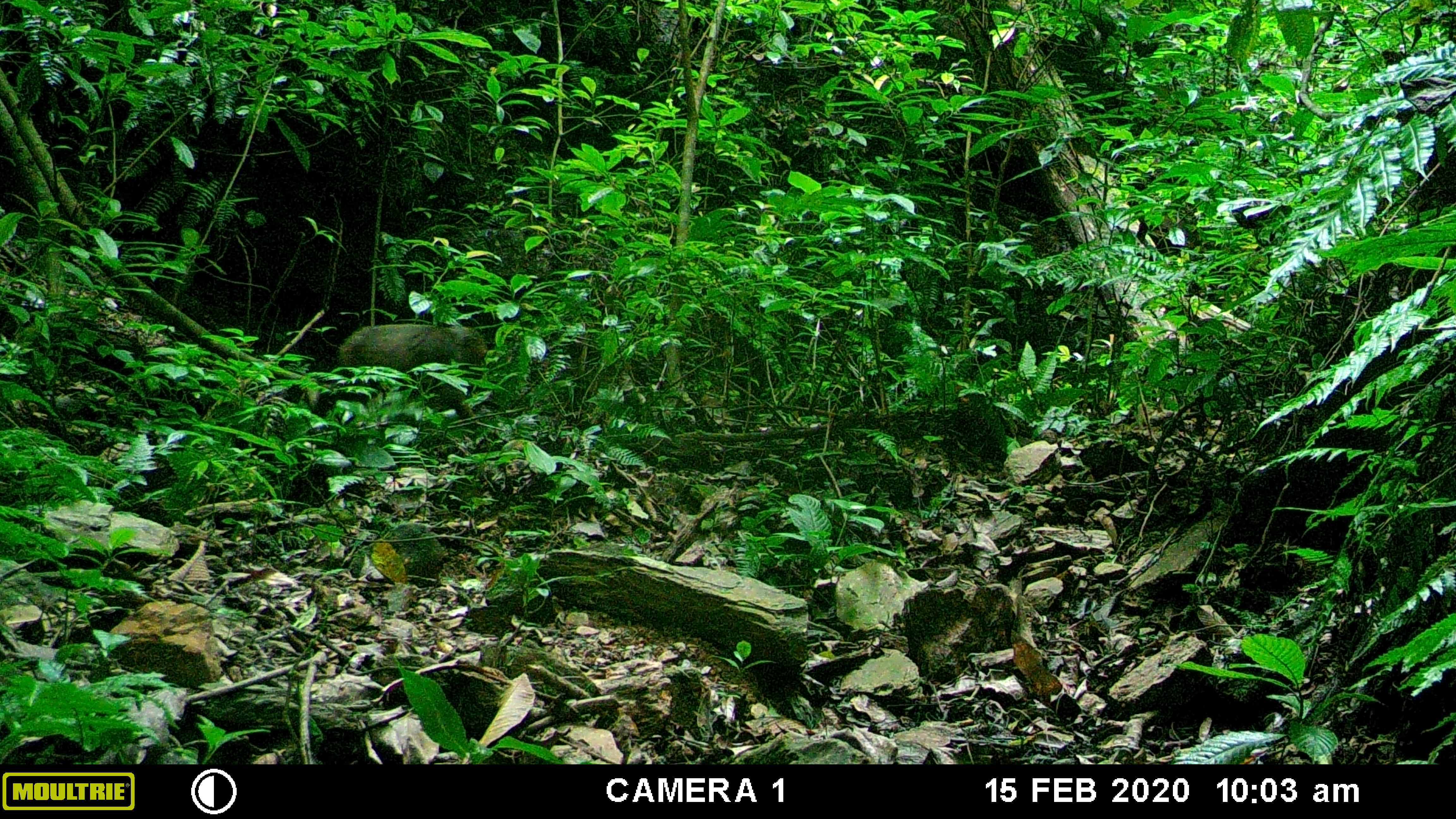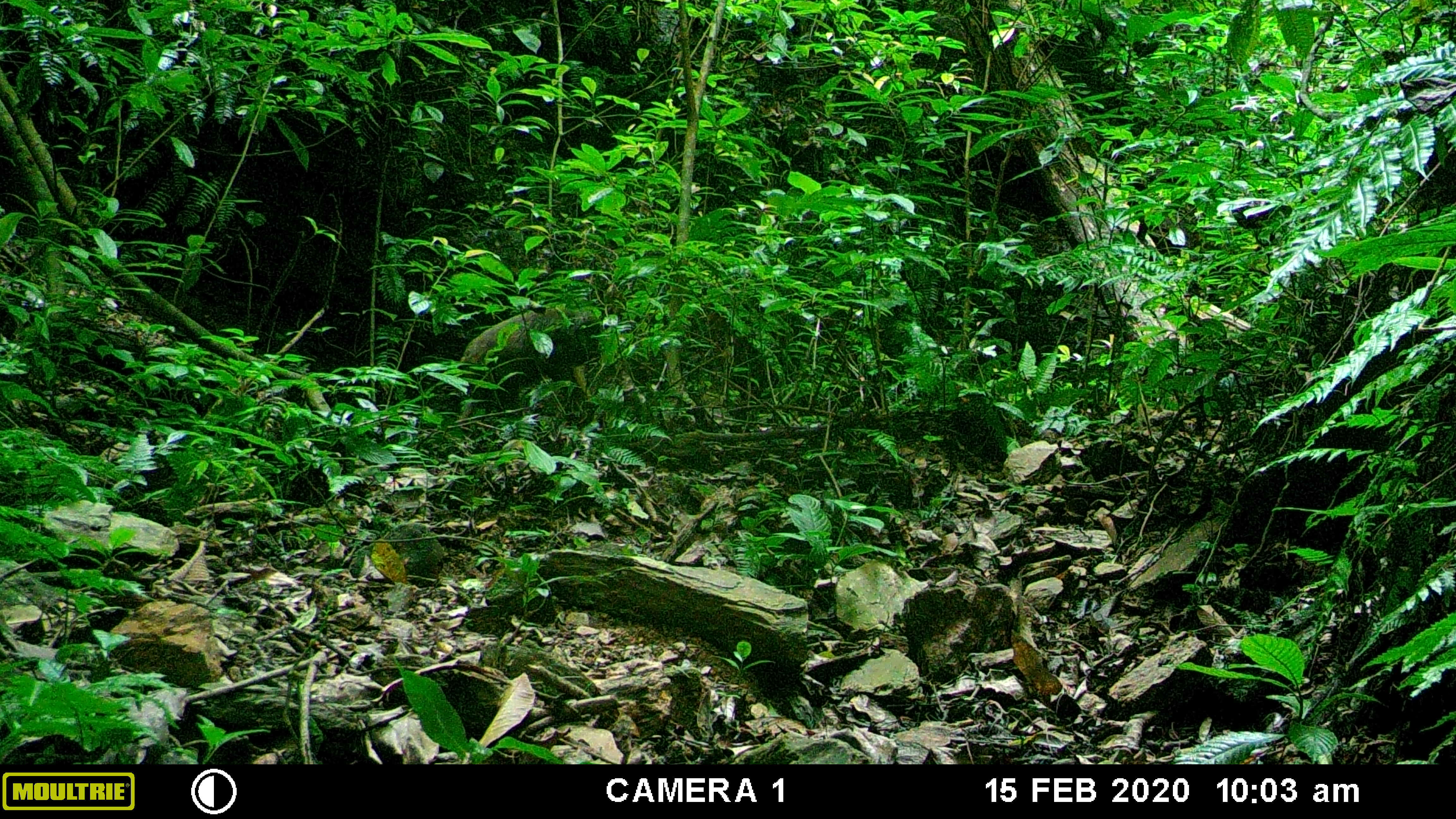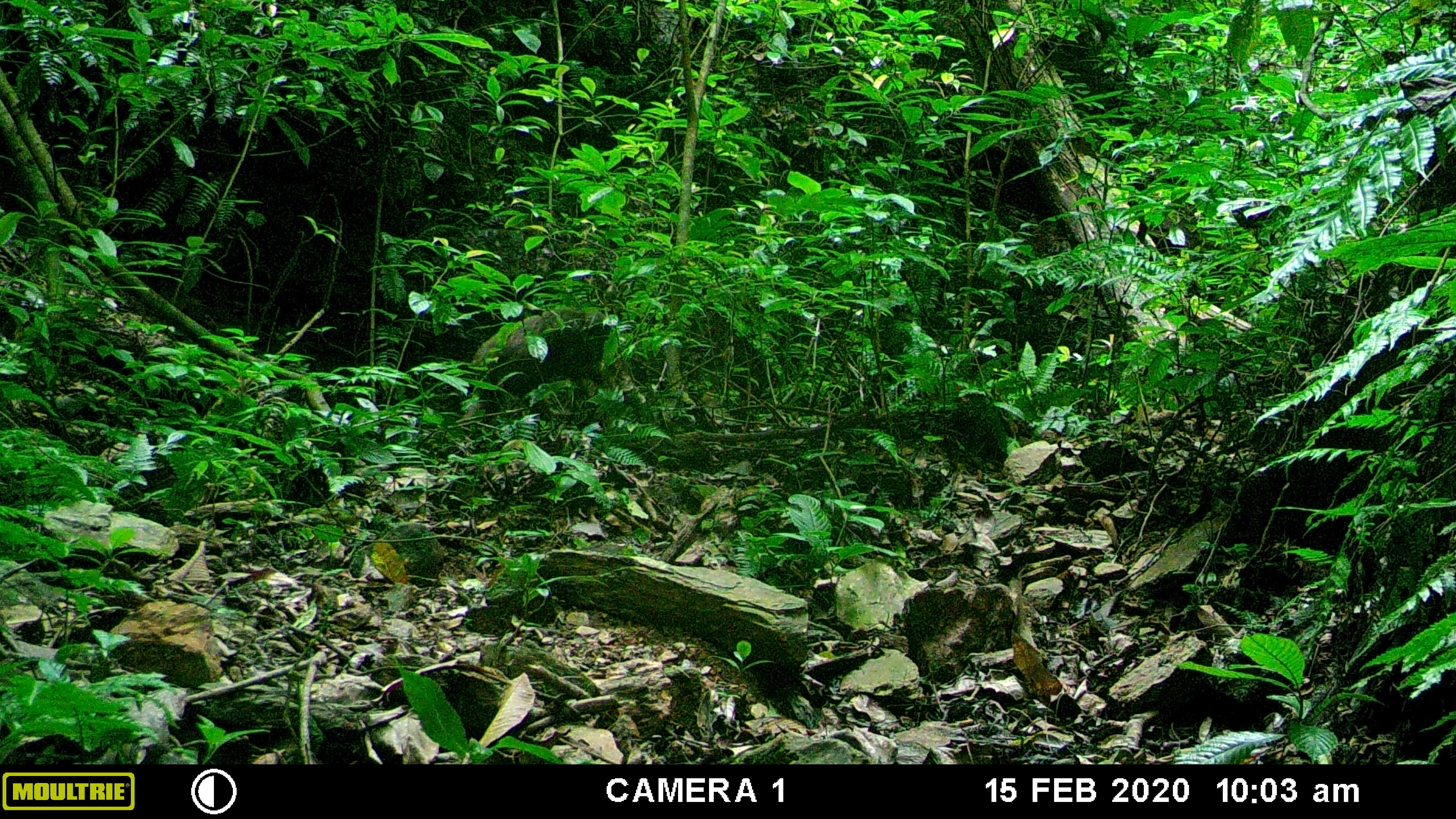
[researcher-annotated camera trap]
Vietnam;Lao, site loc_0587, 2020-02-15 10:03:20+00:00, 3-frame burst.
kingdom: Animalia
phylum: Chordata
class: Mammalia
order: Primates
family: Cercopithecidae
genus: Macaca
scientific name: Macaca arctoides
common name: stump-tailed macaque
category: stump tailed macaque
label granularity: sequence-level